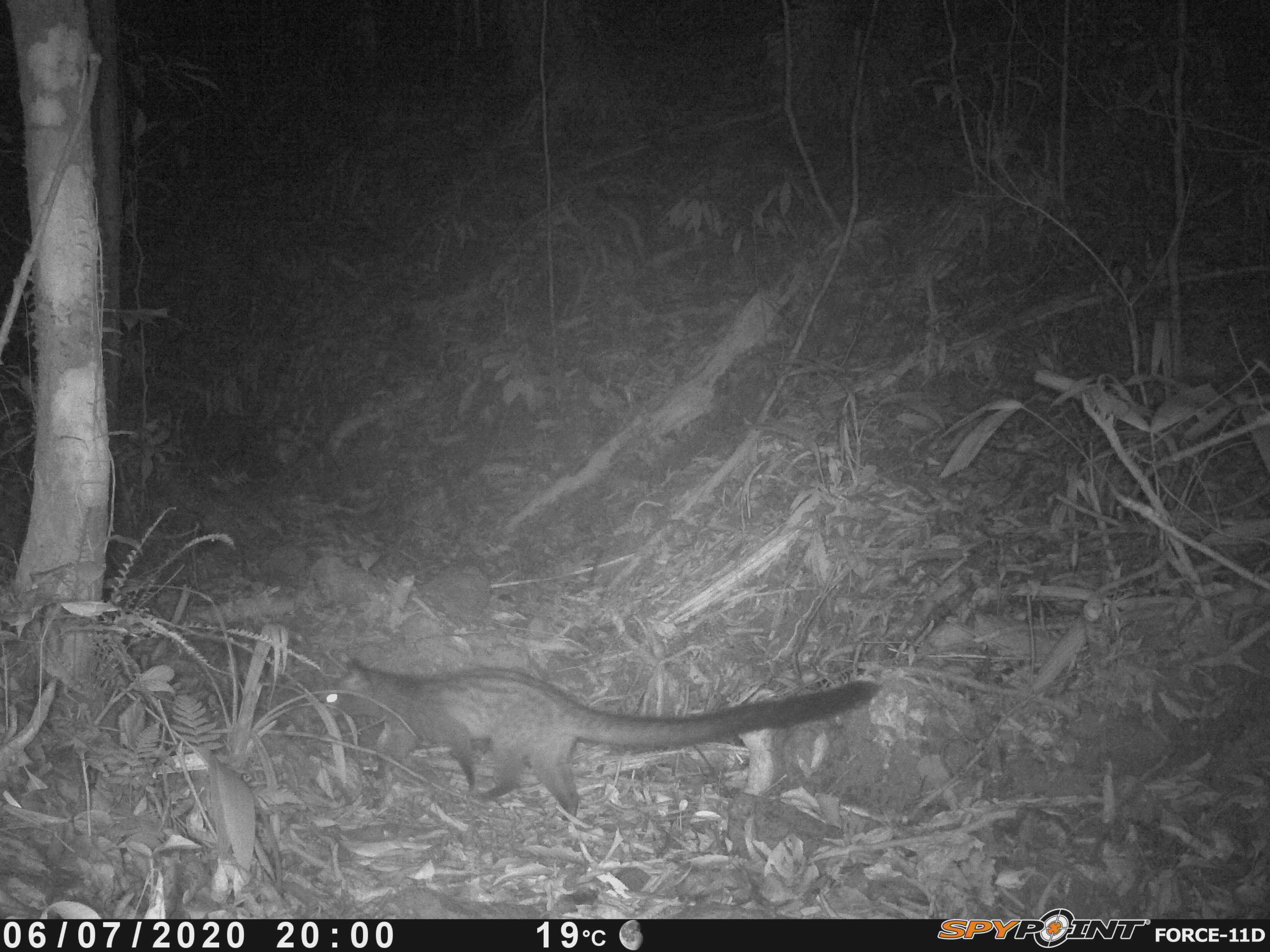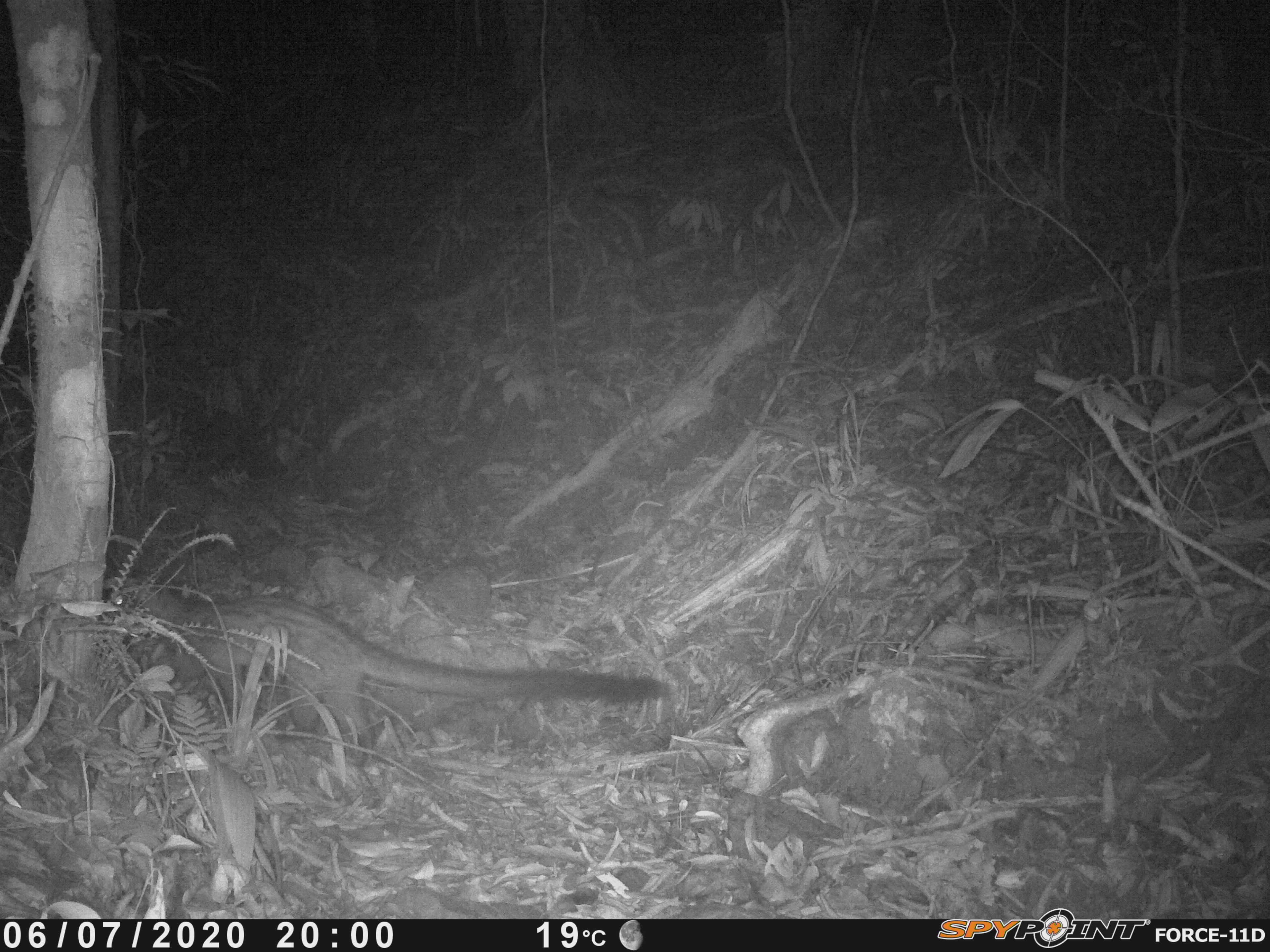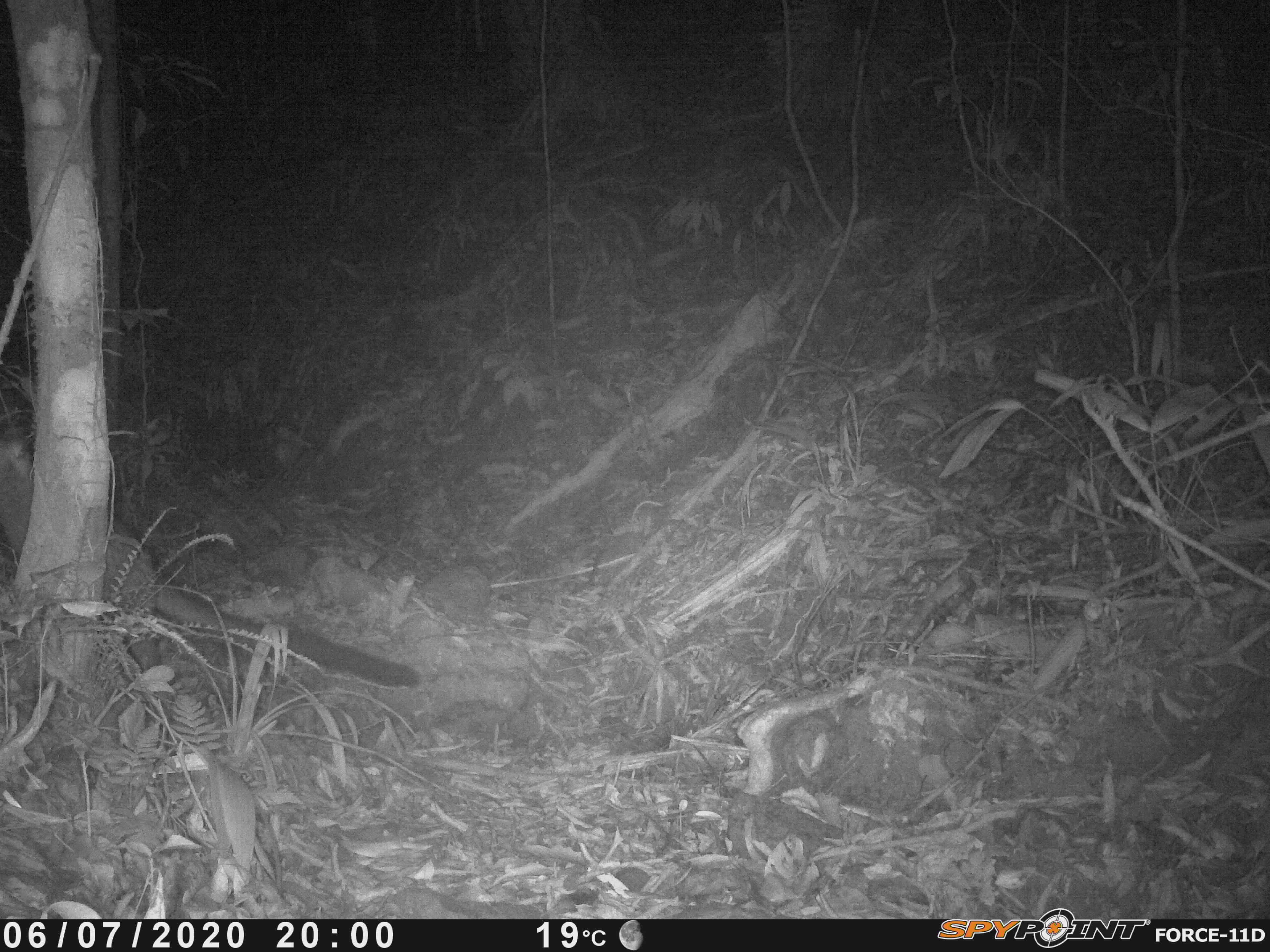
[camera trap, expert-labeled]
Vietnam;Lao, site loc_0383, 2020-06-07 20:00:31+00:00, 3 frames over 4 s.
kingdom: Animalia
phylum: Chordata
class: Mammalia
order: Carnivora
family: Viverridae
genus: Paradoxurus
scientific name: Paradoxurus hermaphroditus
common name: common palm civet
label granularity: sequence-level